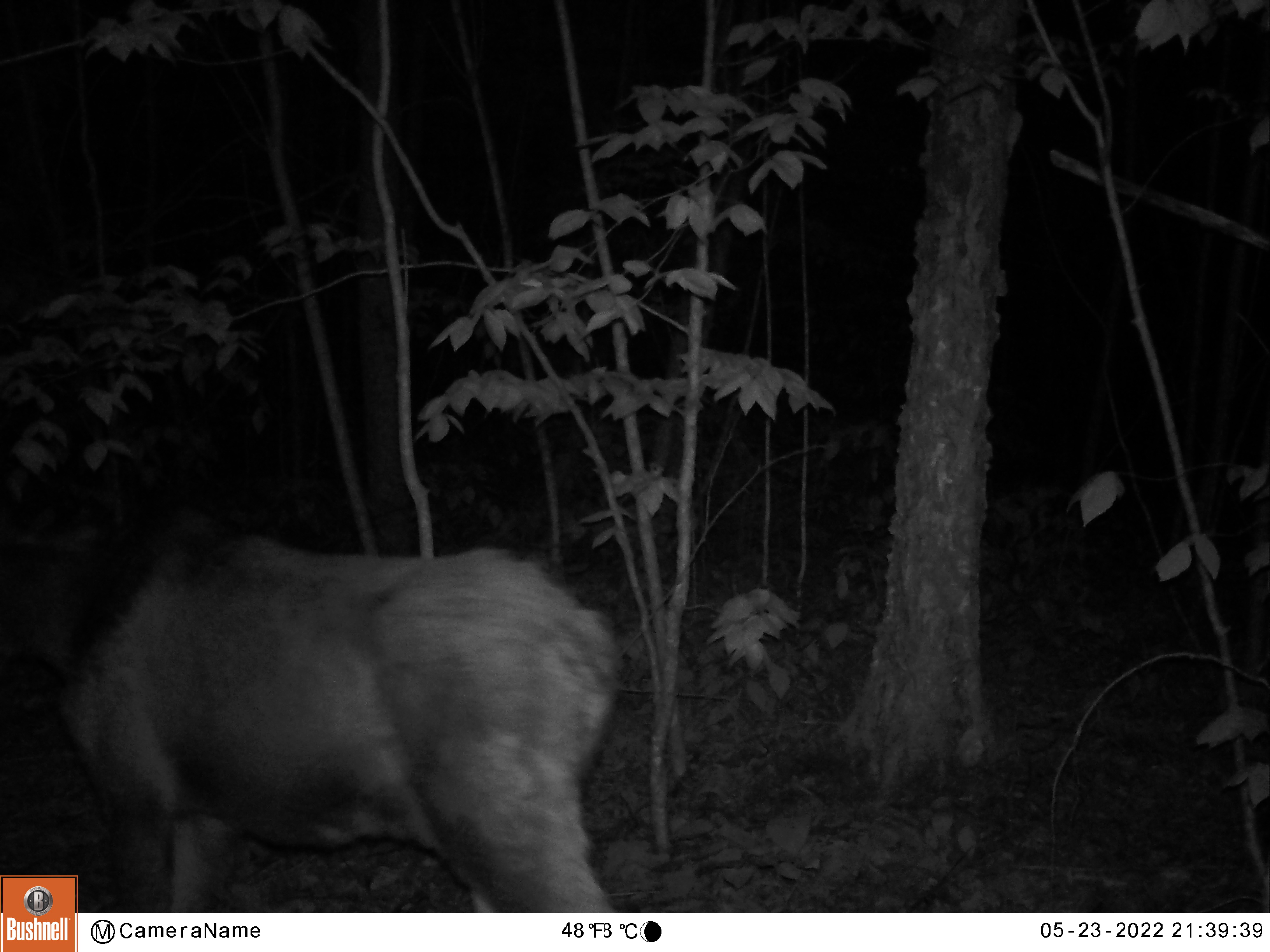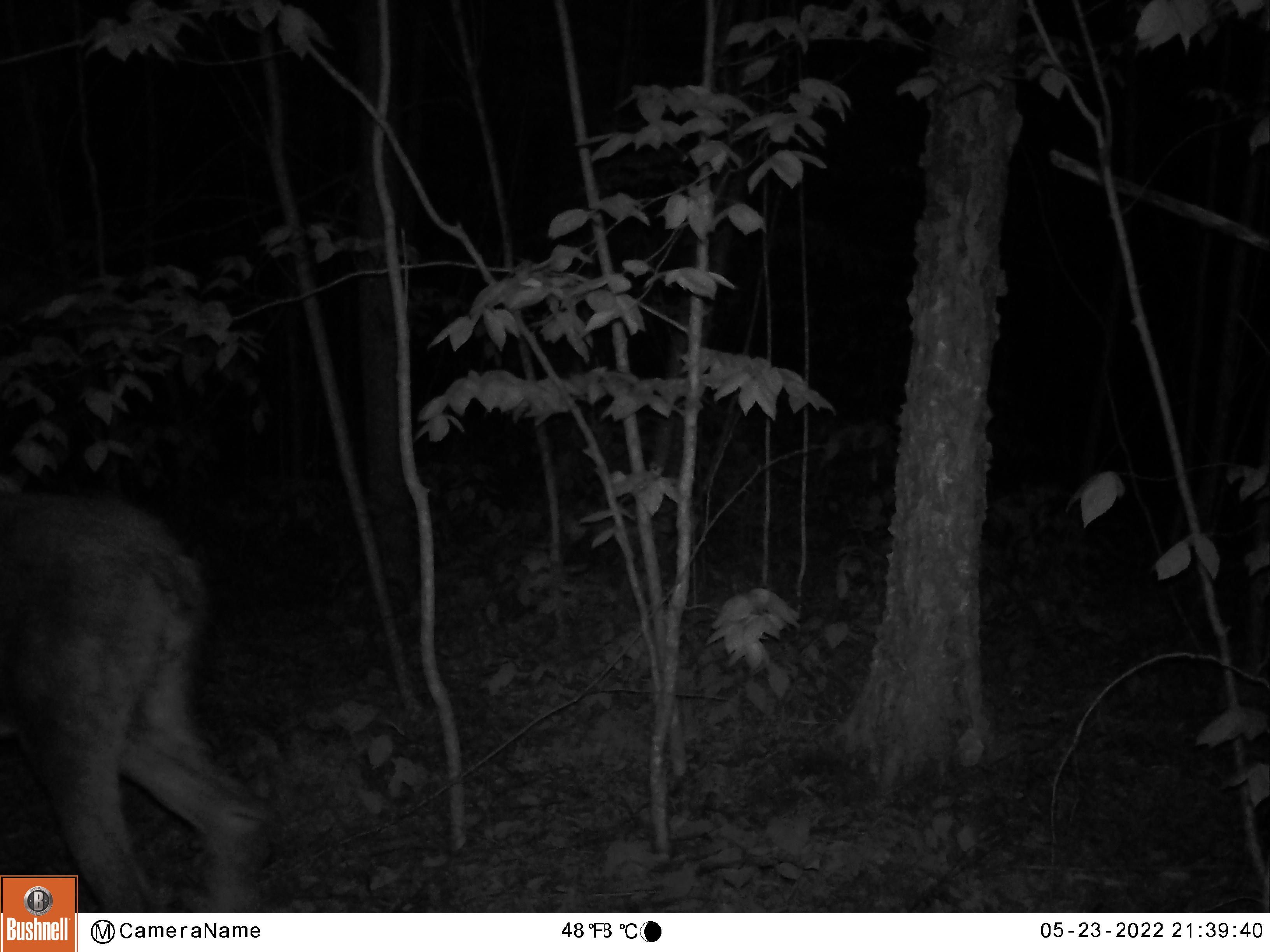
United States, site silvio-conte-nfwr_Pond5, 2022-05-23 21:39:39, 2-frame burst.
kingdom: Animalia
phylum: Chordata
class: Mammalia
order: Artiodactyla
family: Cervidae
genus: Alces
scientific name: Alces alces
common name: moose